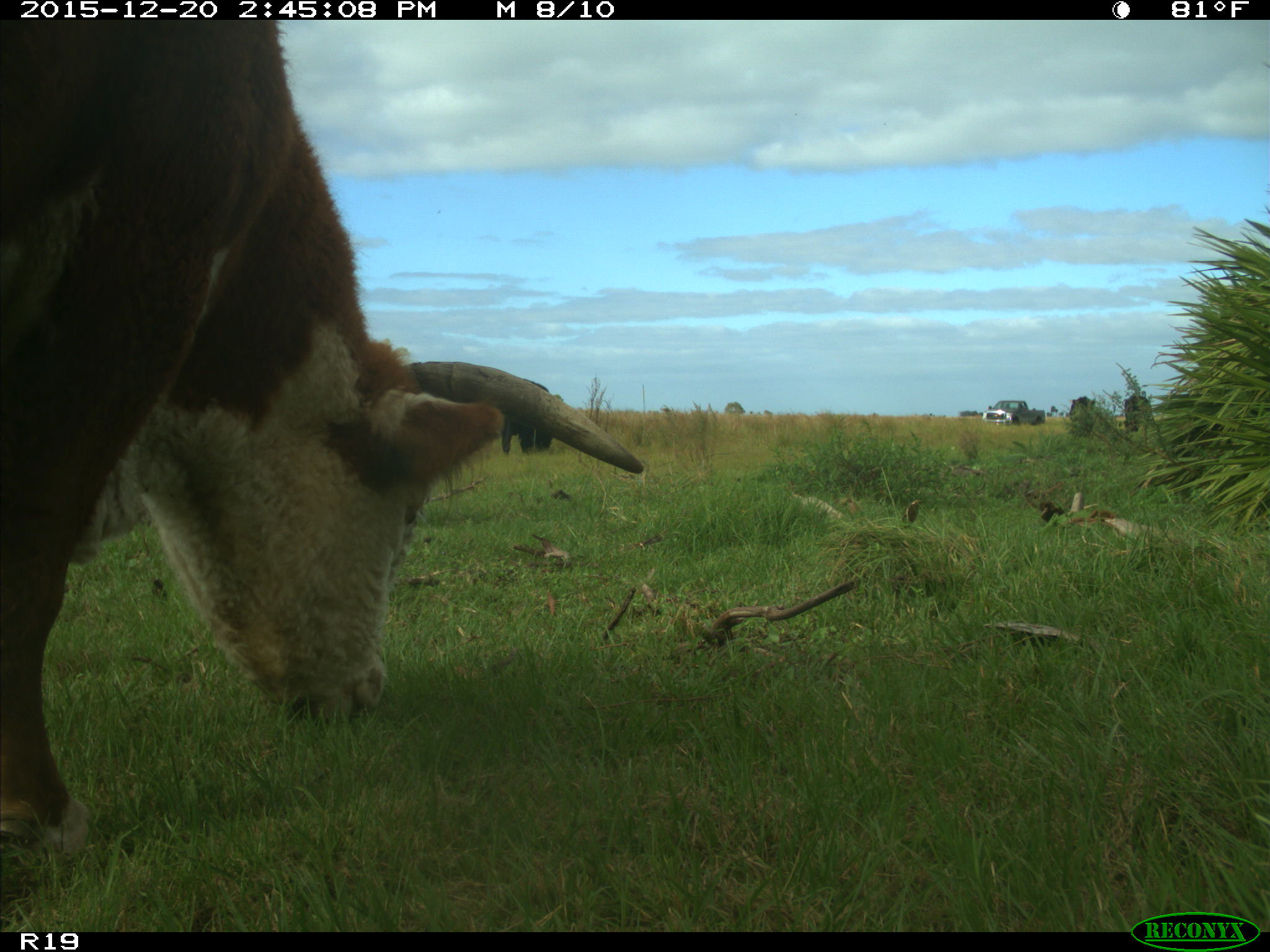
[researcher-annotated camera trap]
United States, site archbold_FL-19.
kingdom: Animalia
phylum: Chordata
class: Mammalia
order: Artiodactyla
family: Bovidae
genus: Bos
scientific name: Bos taurus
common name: domestic cow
Bos taurus (domestic cow).